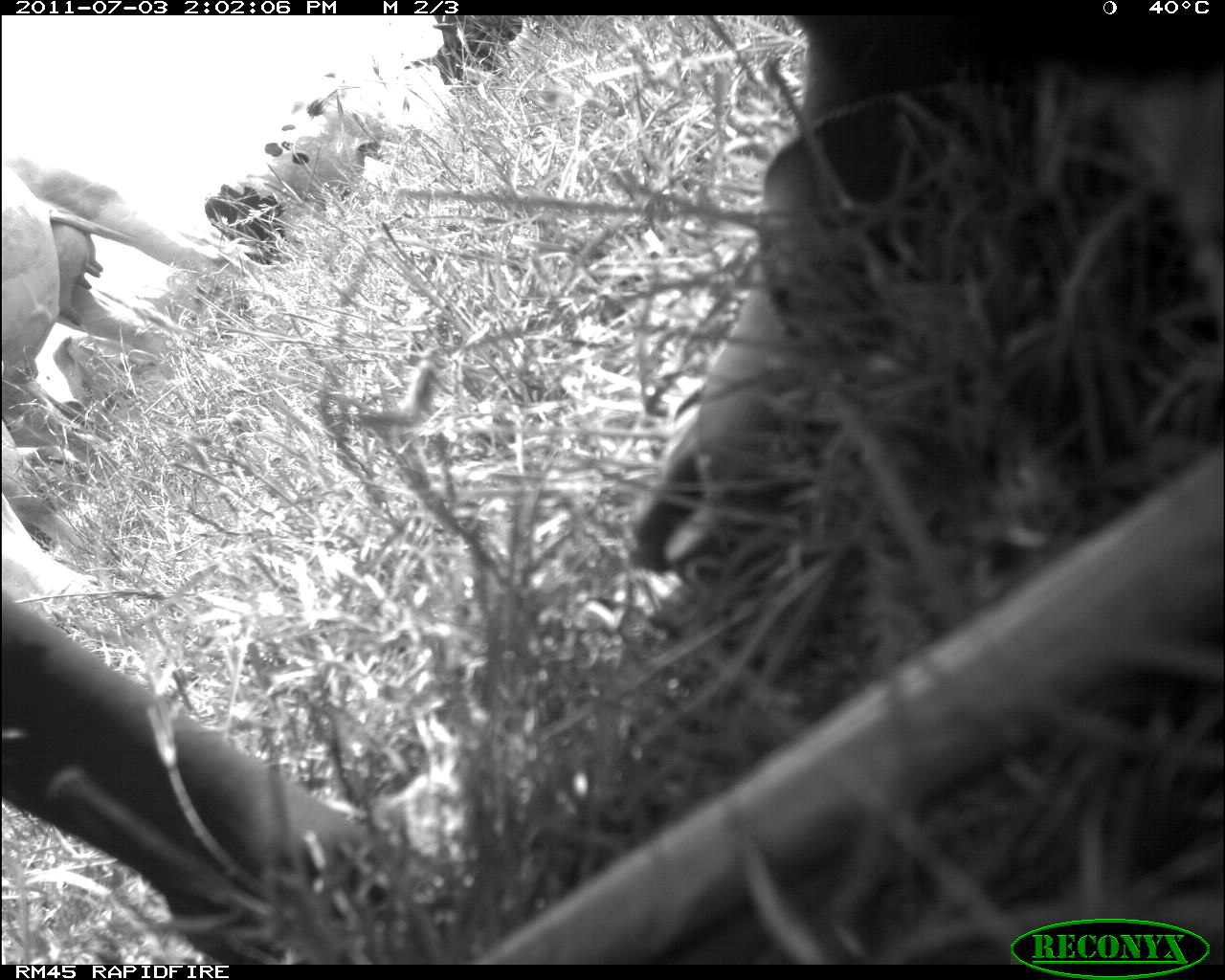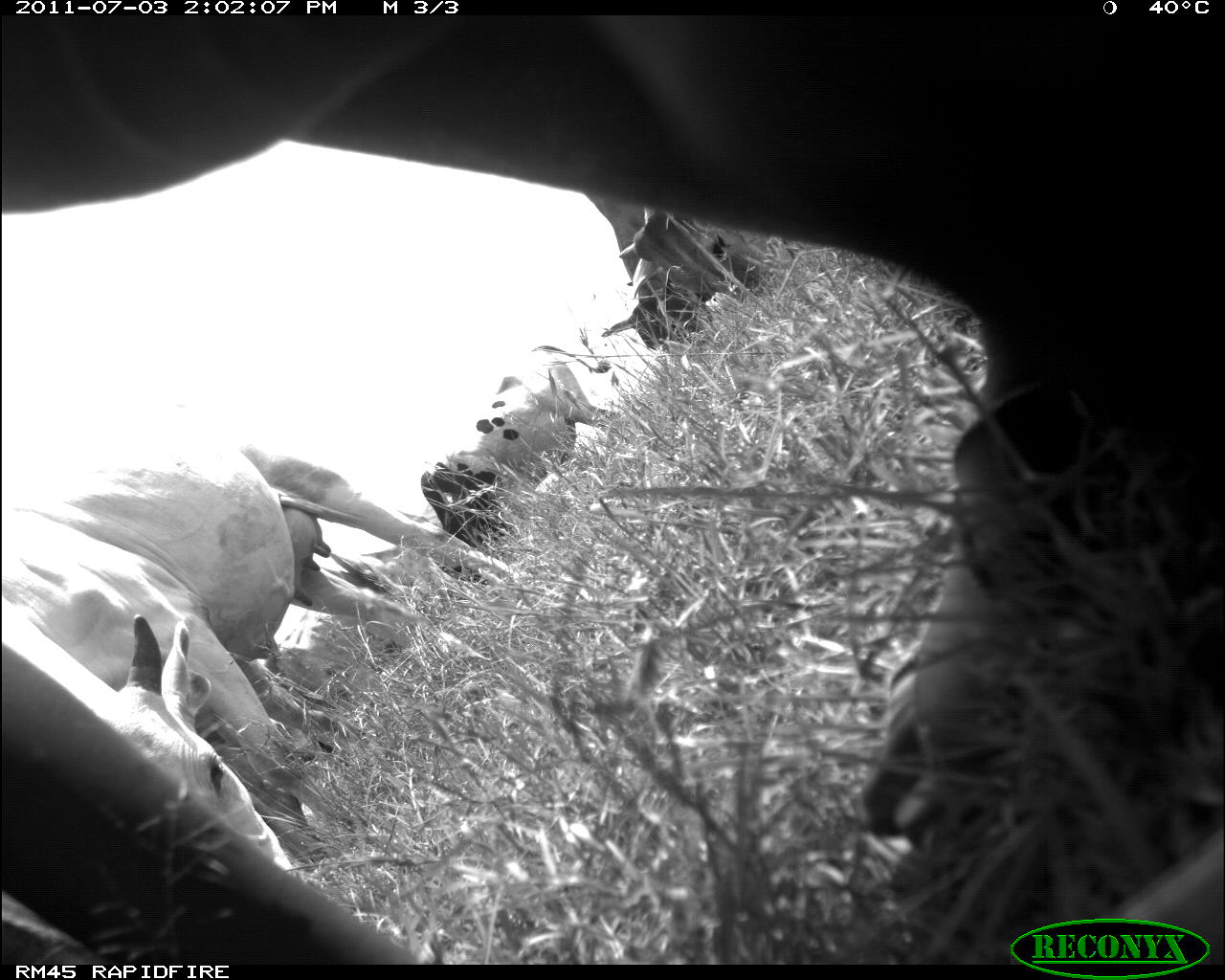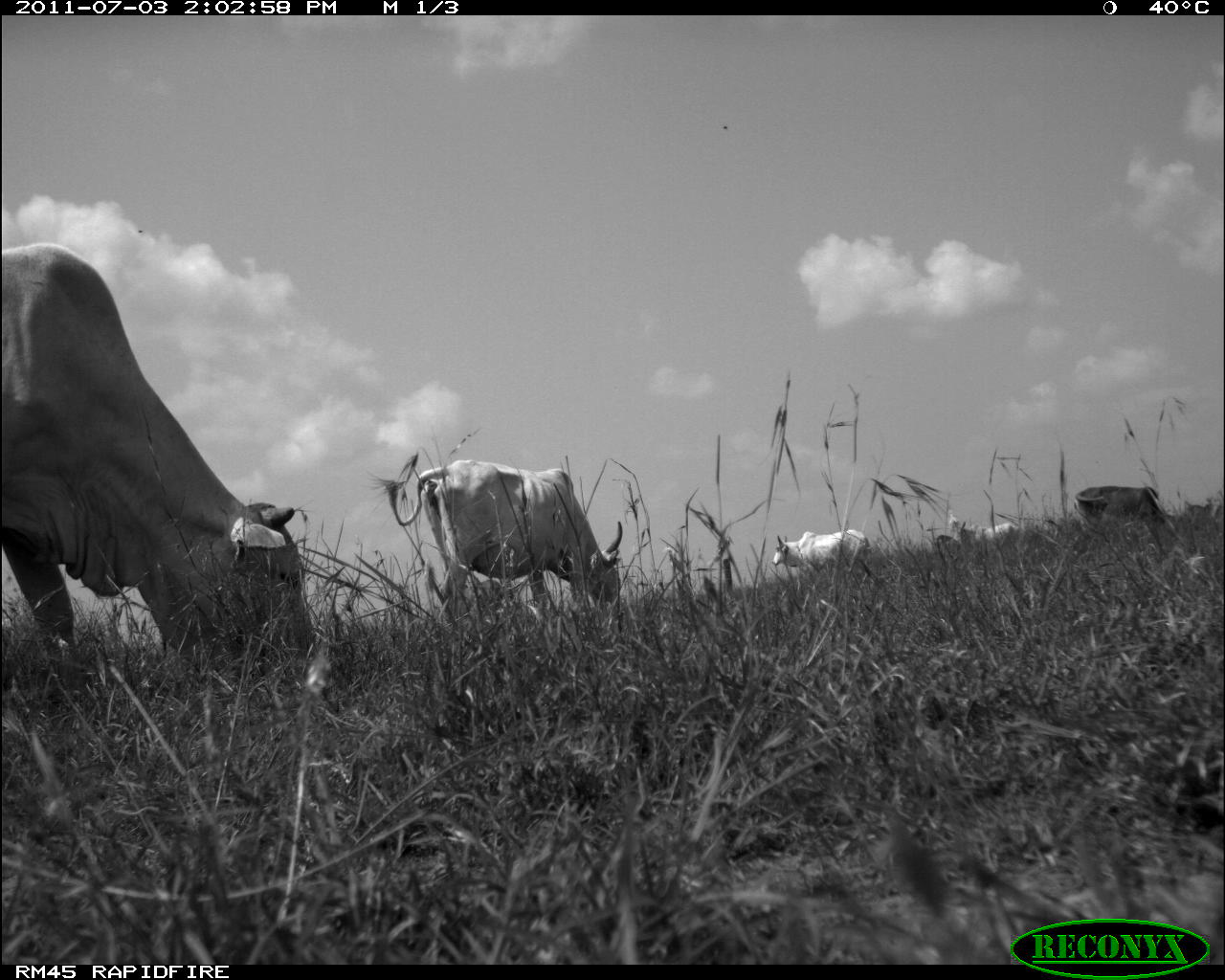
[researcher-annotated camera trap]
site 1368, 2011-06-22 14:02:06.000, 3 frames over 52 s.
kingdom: Animalia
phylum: Chordata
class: Mammalia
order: Artiodactyla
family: Bovidae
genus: Bos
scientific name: Bos taurus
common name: domestic cattle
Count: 5.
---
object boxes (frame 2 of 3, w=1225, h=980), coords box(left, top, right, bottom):
bos taurus: box(0, 11, 1225, 960); box(0, 393, 530, 883); box(414, 339, 623, 588); box(583, 192, 717, 352); box(610, 202, 777, 296)